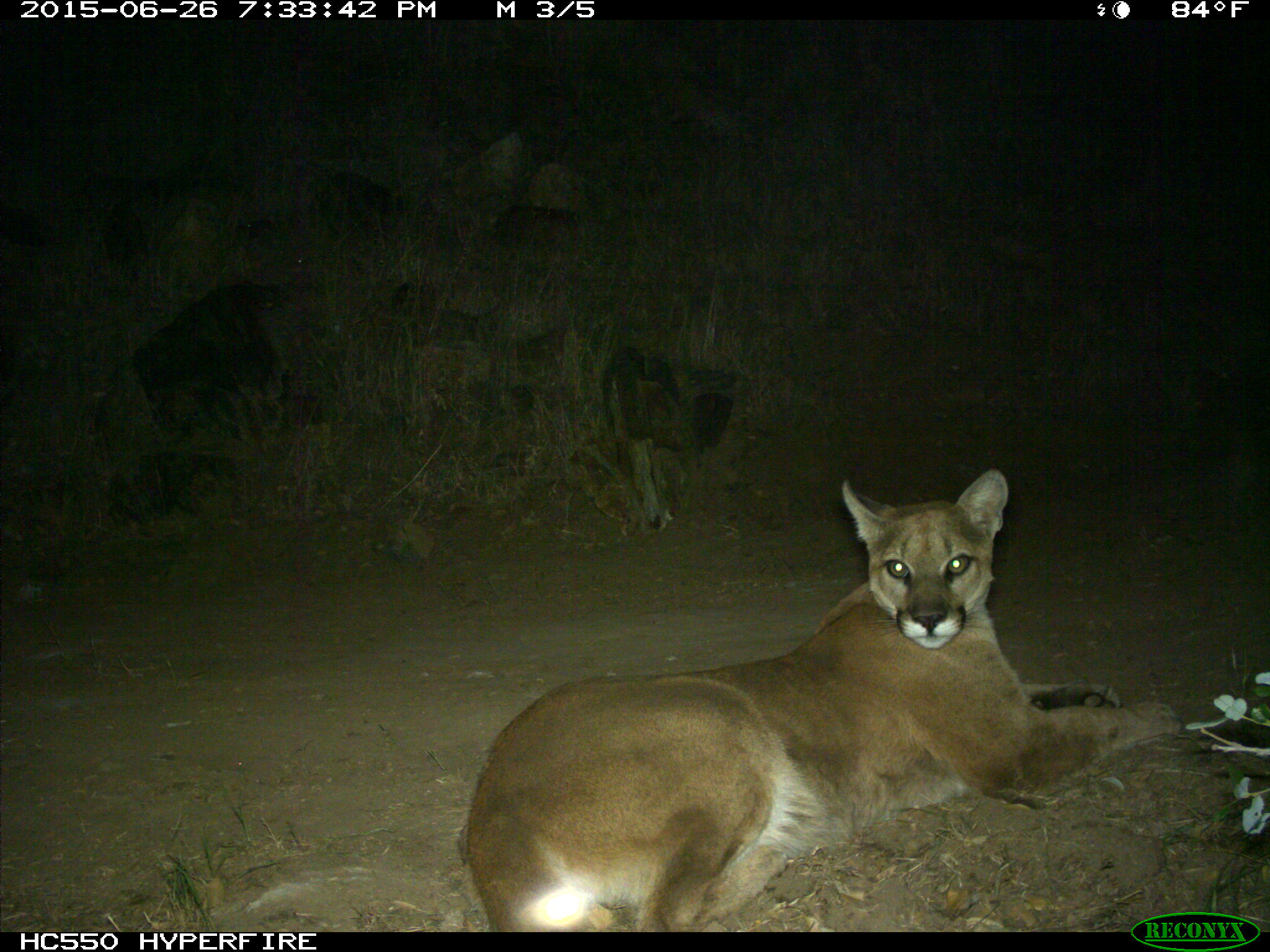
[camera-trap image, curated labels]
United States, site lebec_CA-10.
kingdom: Animalia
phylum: Chordata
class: Mammalia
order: Carnivora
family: Felidae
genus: Puma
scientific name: Puma concolor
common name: mountain lion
Puma concolor (mountain lion).